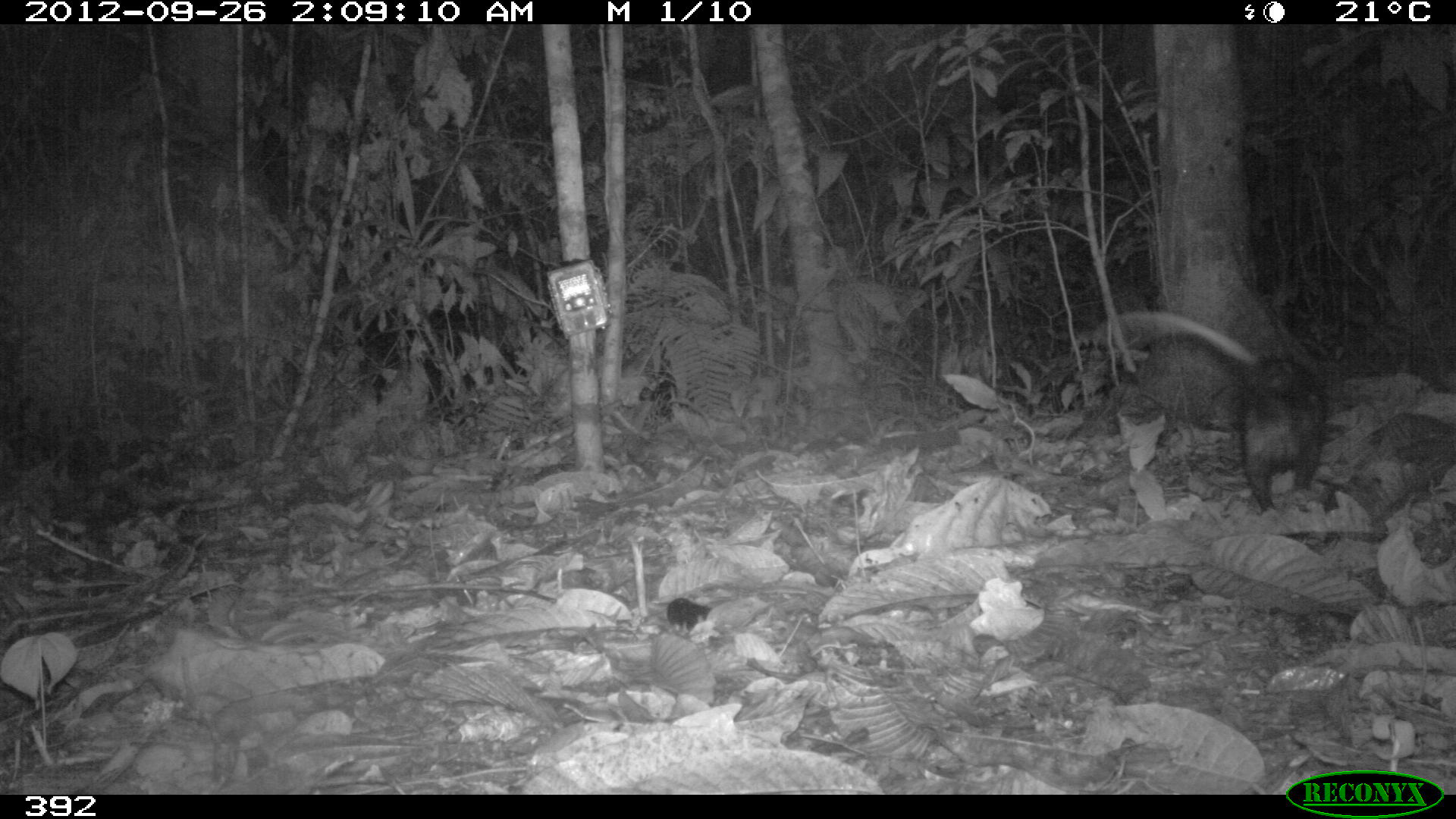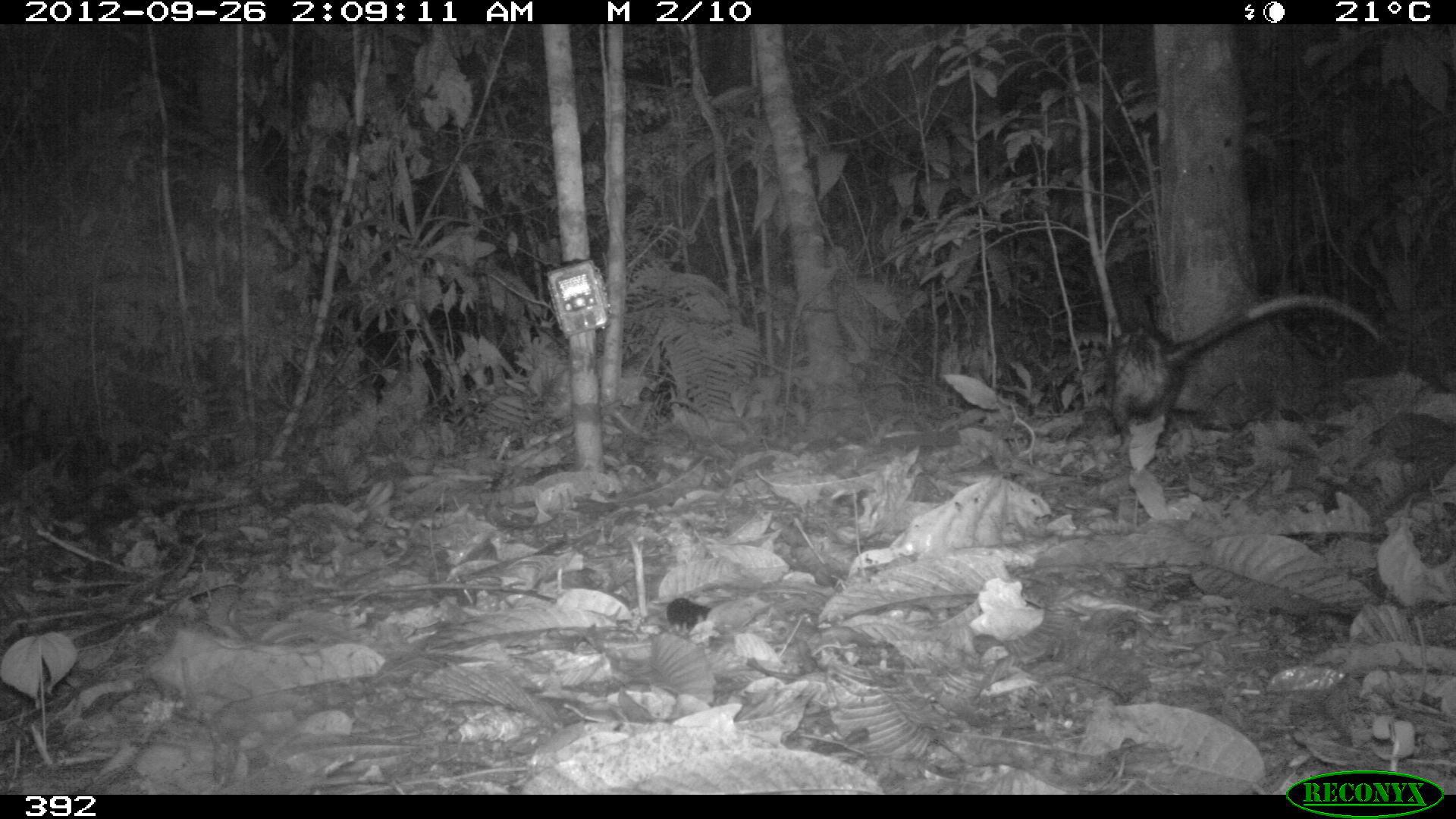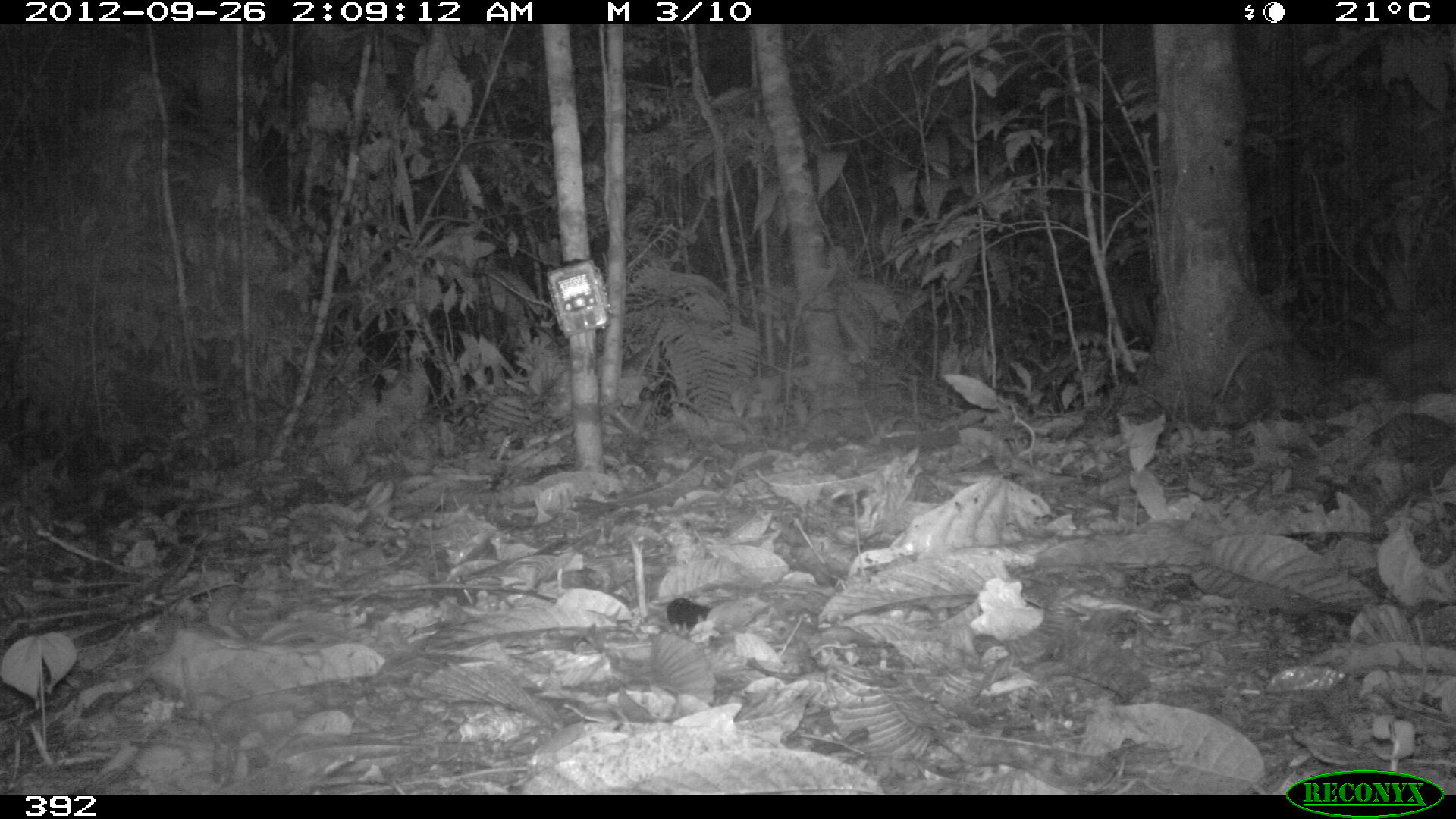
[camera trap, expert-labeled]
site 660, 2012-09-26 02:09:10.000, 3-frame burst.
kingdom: Animalia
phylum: Chordata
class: Mammalia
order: Didelphimorphia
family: Didelphidae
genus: Didelphis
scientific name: Didelphis marsupialis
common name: southern opossum